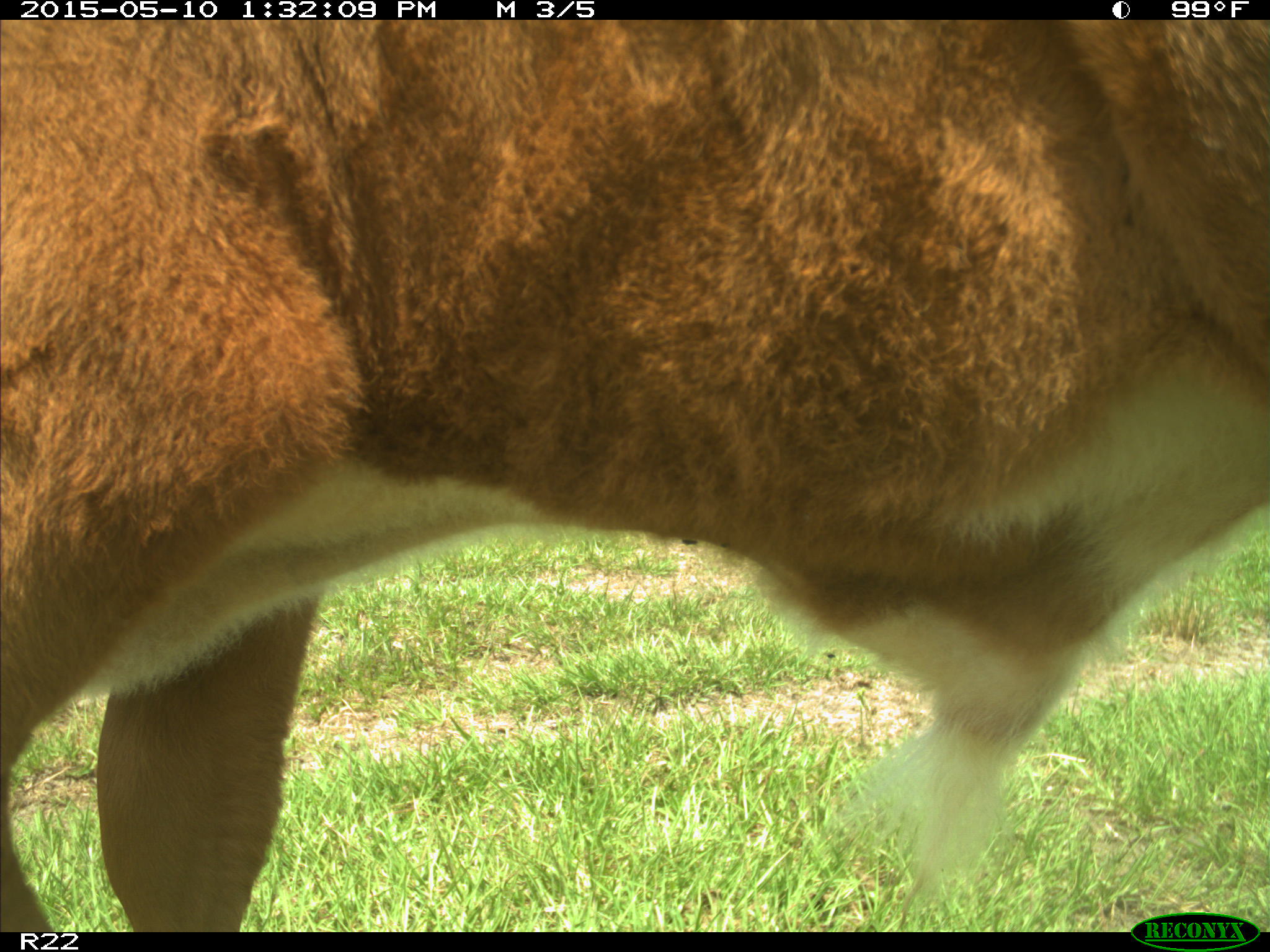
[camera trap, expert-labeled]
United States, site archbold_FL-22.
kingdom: Animalia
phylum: Chordata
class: Mammalia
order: Artiodactyla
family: Bovidae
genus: Bos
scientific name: Bos taurus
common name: domestic cow